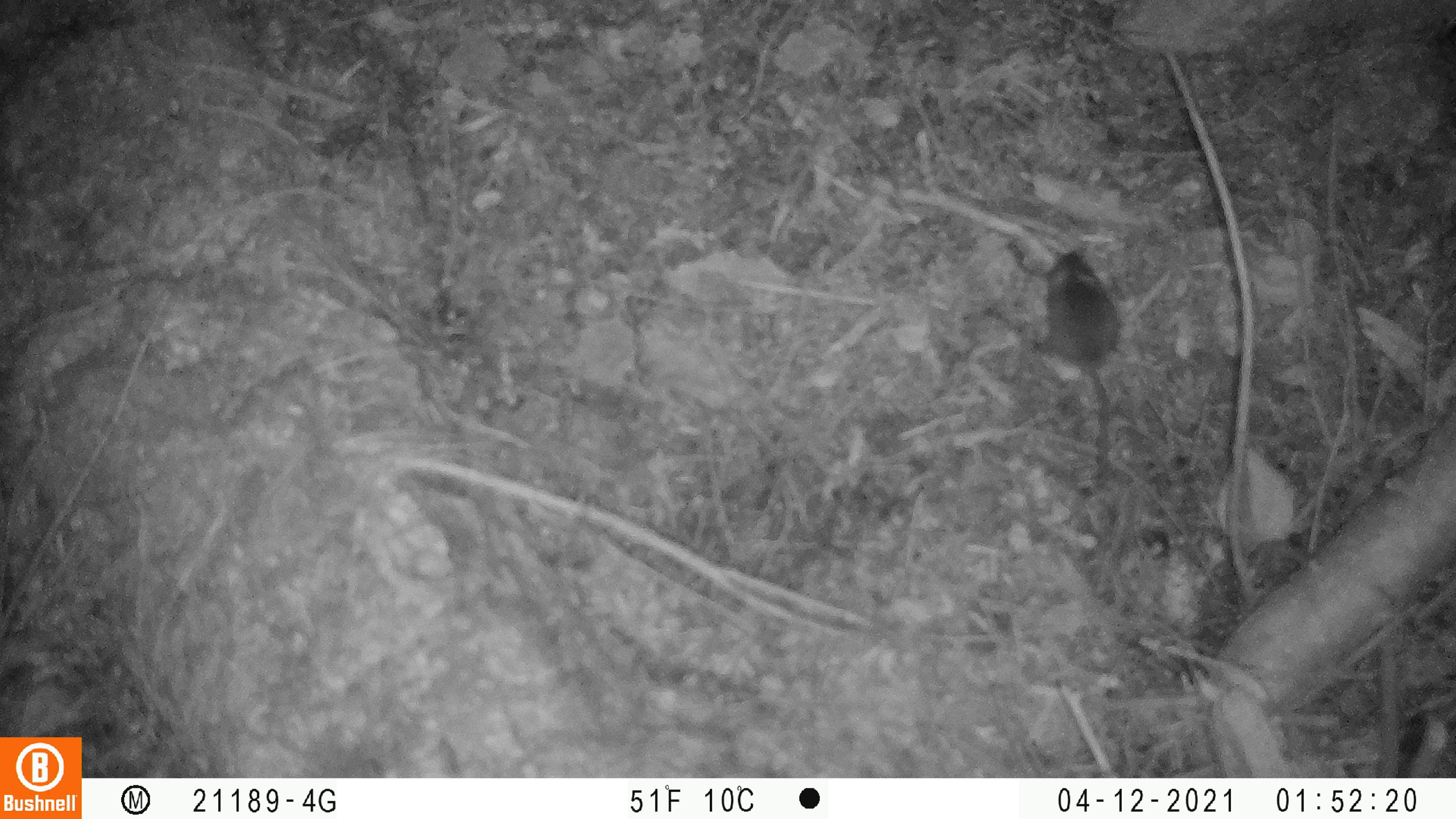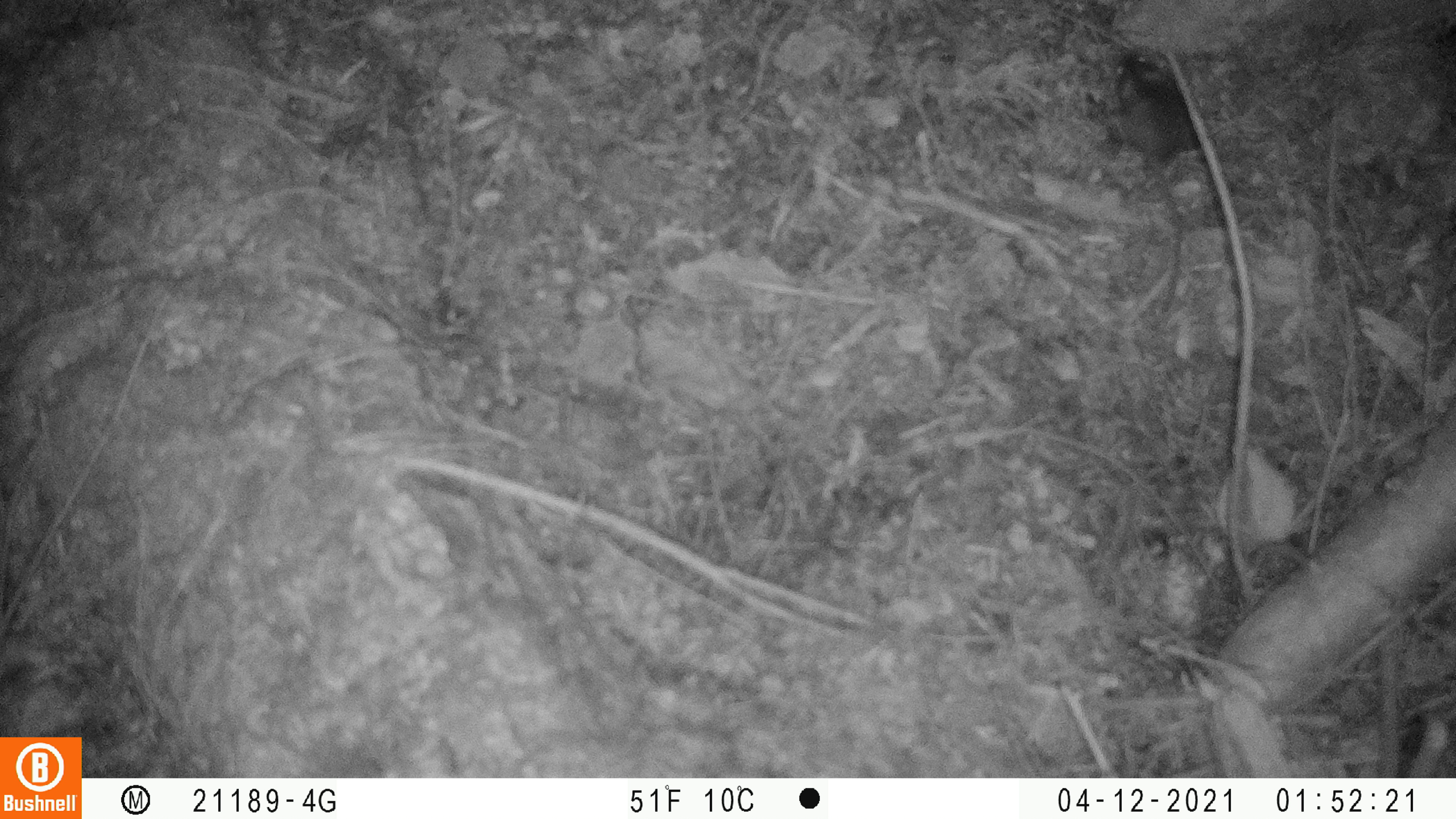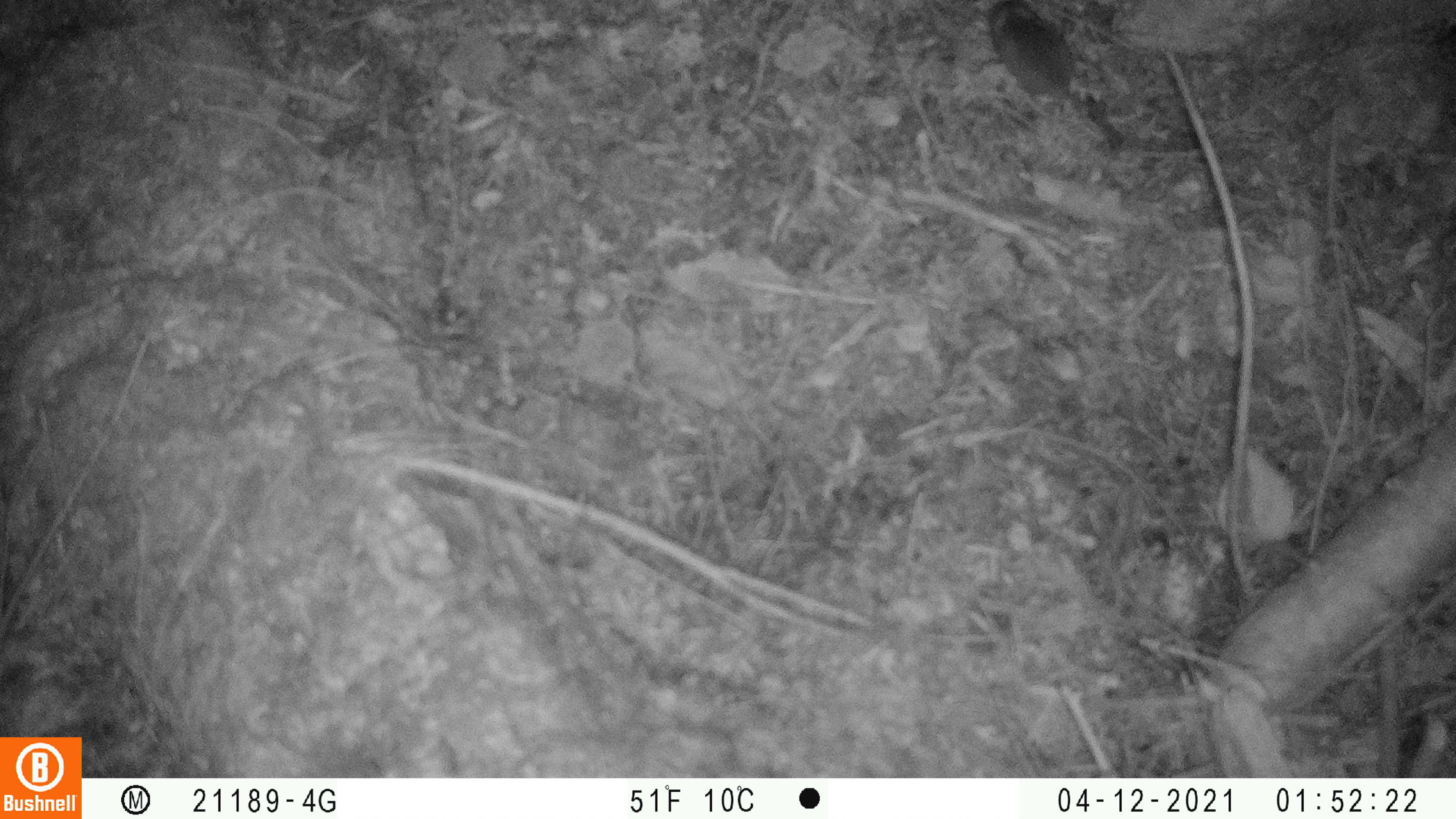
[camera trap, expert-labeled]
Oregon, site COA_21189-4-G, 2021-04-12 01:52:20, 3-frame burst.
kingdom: Animalia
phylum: Chordata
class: Mammalia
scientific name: Mammalia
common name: small mammal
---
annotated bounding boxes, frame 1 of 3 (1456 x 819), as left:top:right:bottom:
small mammal: 1024:243:1123:487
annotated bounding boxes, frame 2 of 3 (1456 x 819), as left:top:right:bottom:
small mammal: 1102:44:1205:319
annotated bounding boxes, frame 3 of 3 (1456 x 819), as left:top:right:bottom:
small mammal: 982:1:1121:150